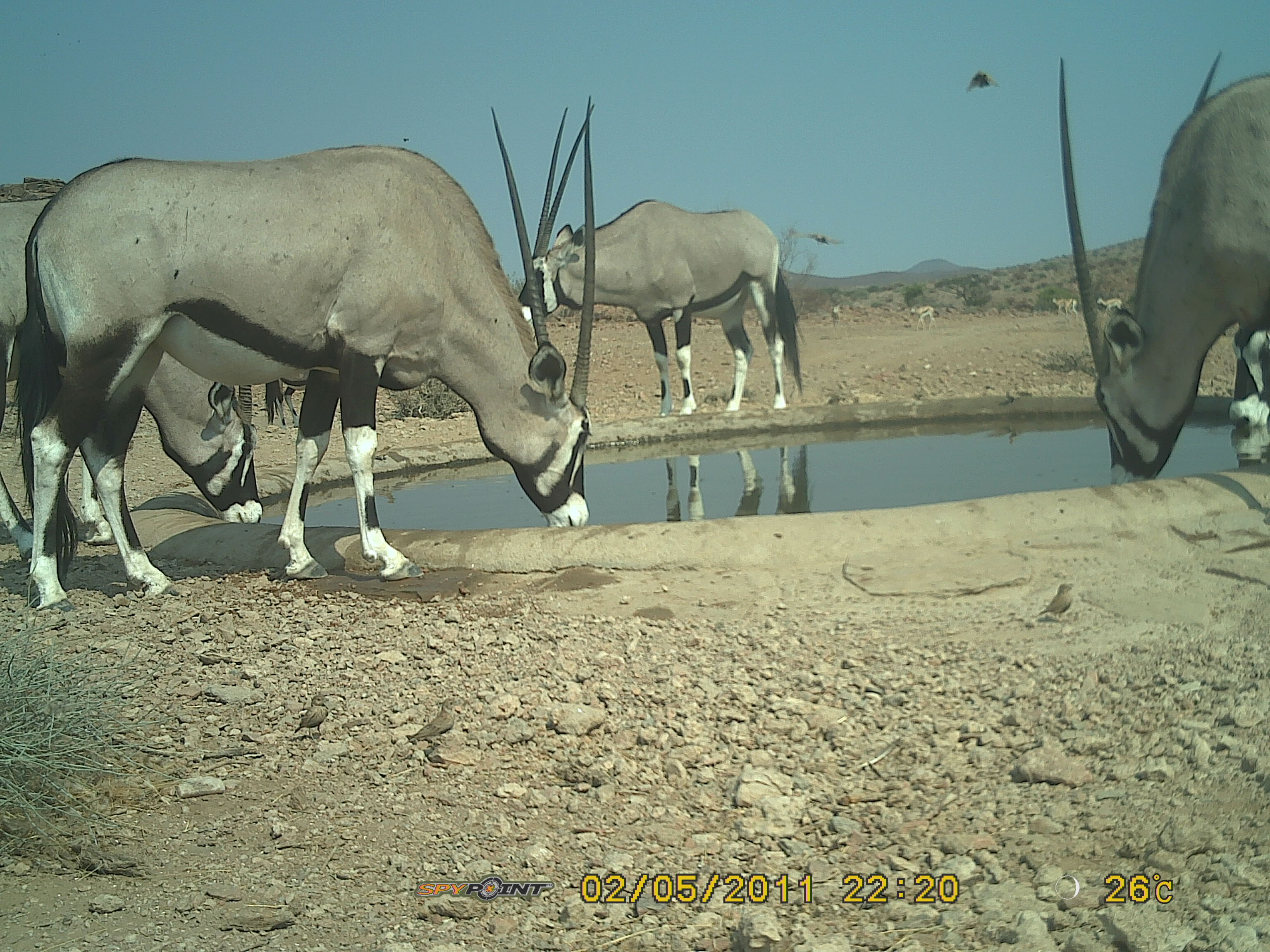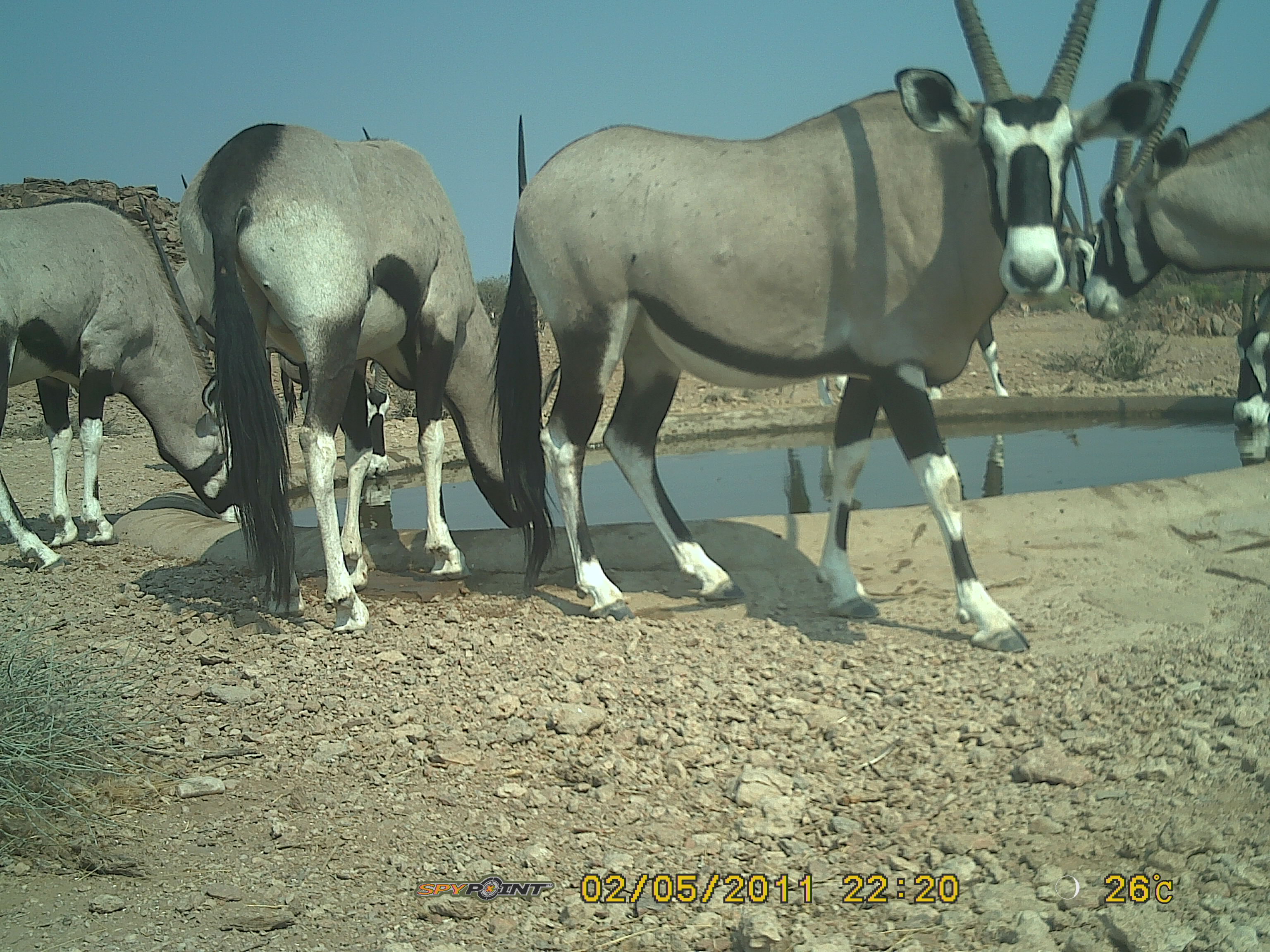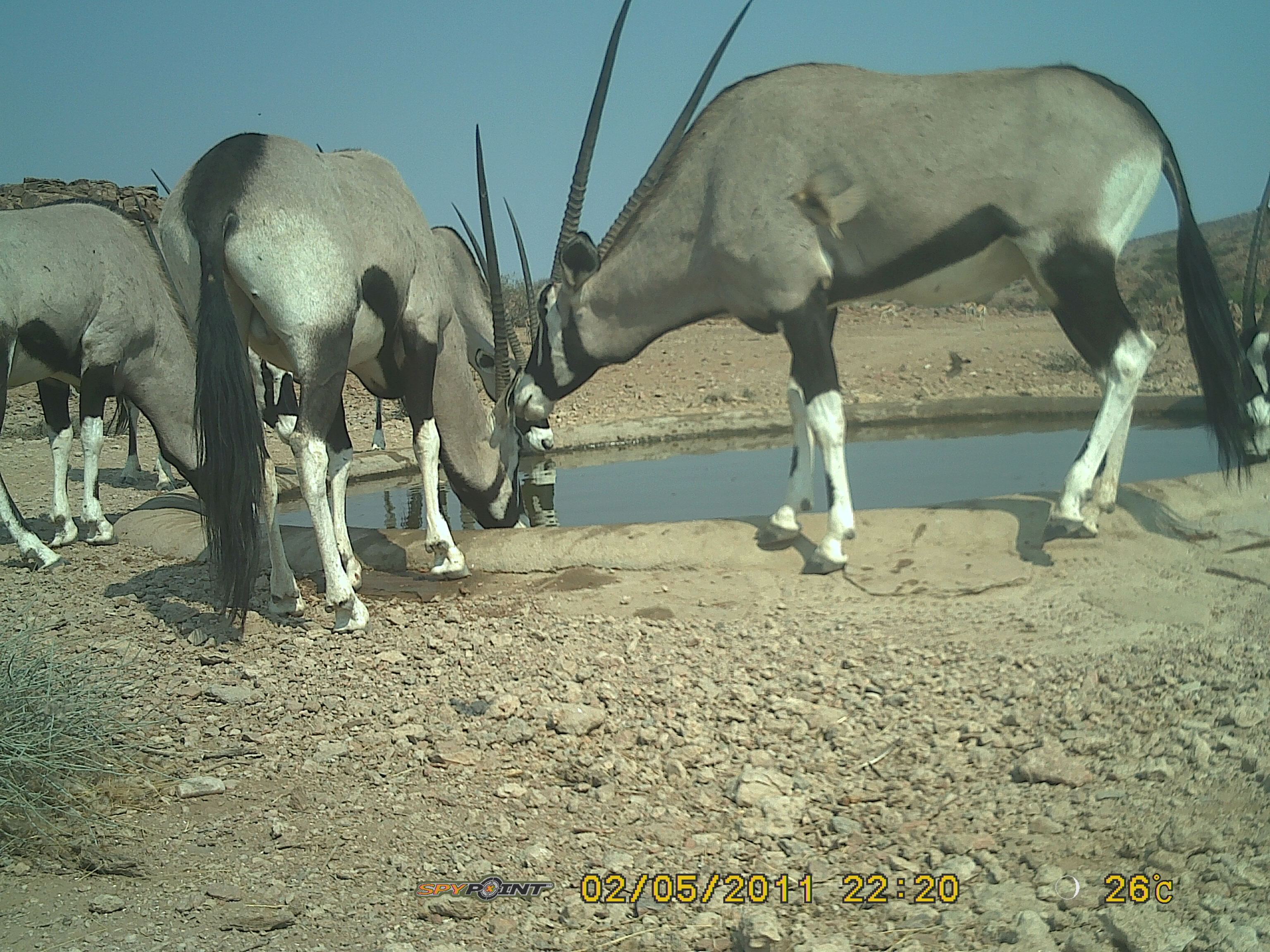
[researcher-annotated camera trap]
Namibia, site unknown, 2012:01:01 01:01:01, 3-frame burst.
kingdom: Animalia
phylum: Chordata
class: Mammalia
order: Artiodactyla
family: Bovidae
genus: Oryx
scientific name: Oryx gazella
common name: gemsbok